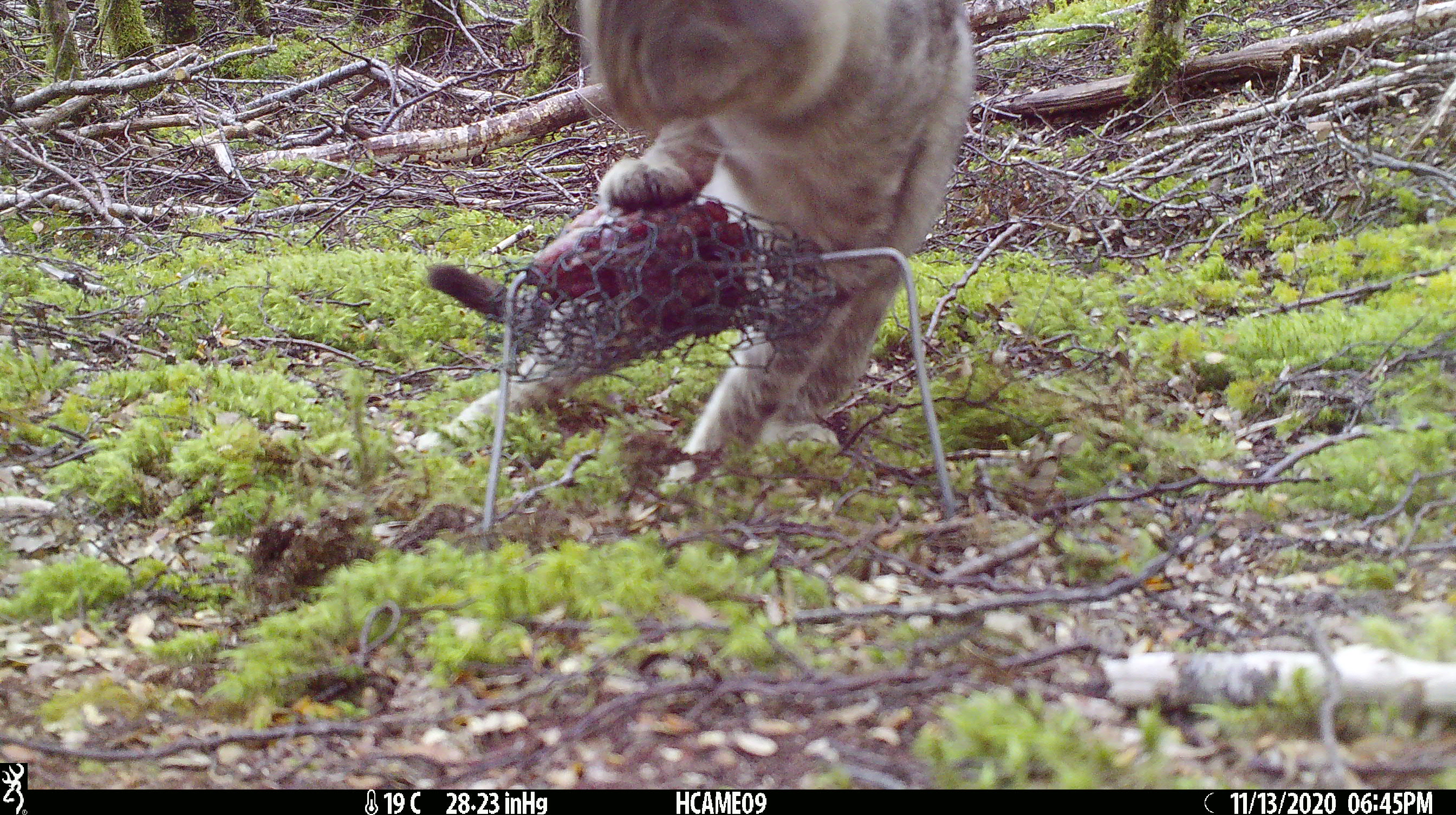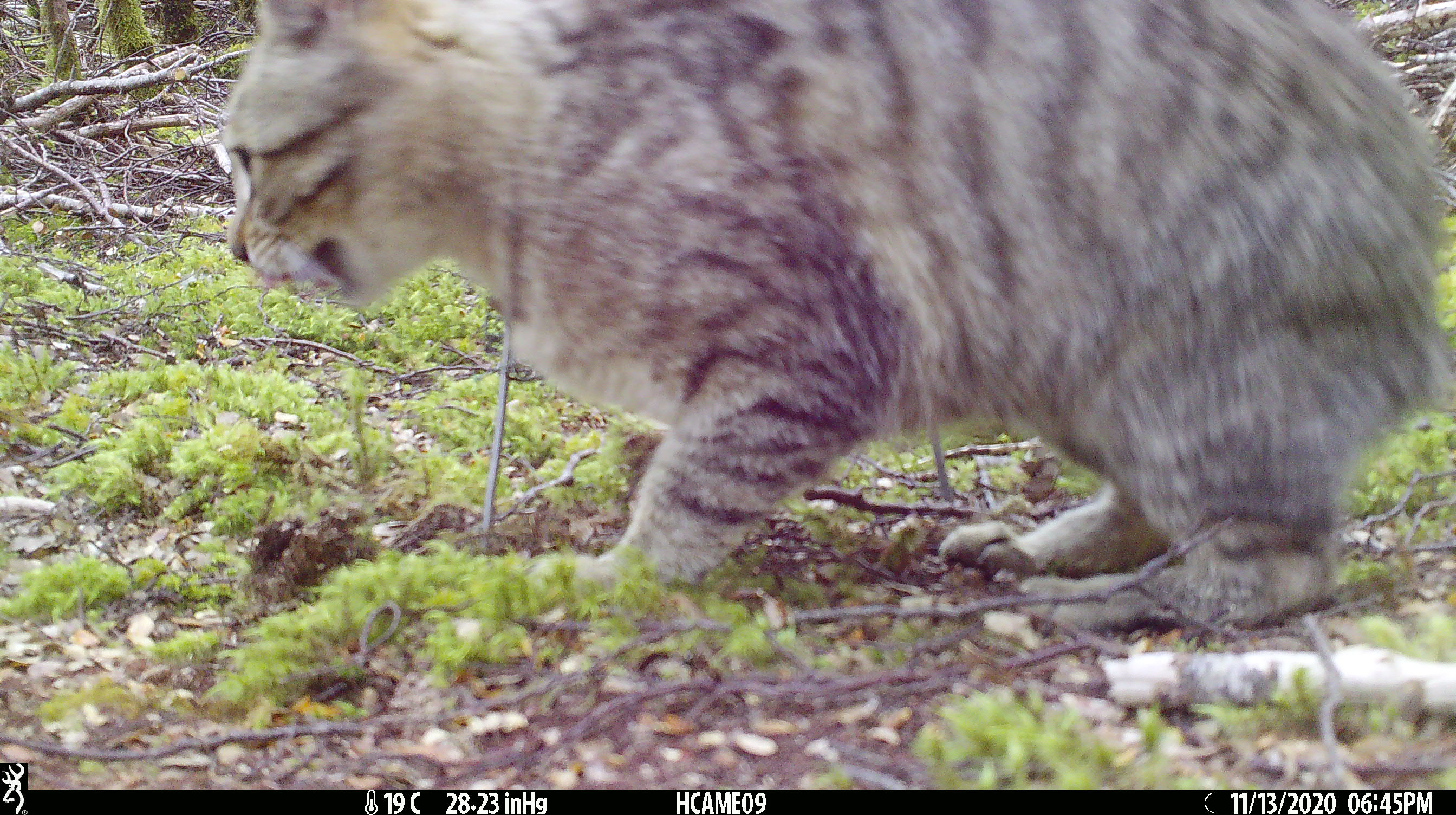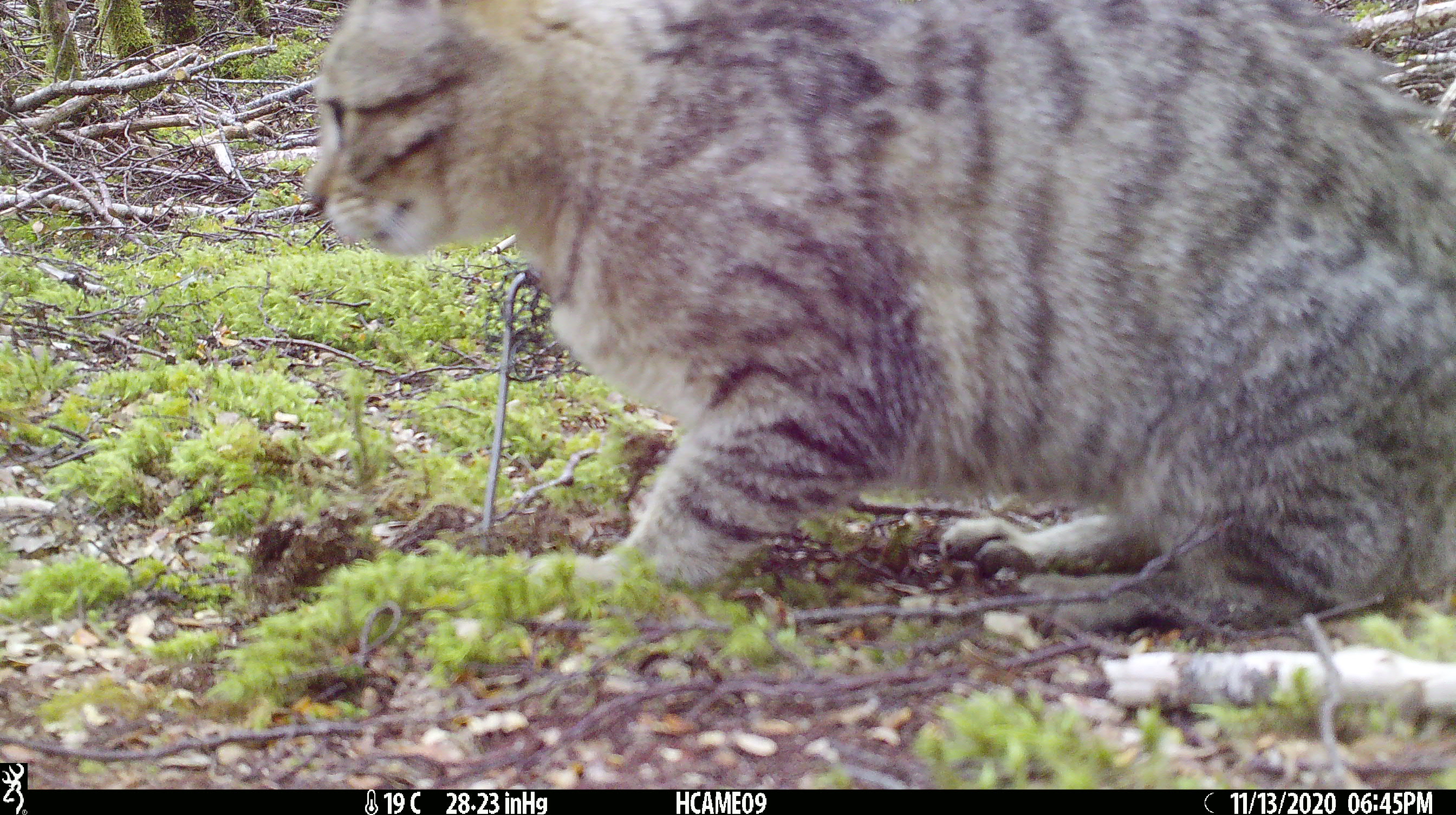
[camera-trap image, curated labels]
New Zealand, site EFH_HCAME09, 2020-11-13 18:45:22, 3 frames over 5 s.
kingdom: Animalia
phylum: Chordata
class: Mammalia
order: Carnivora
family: Felidae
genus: Felis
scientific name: Felis catus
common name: domestic cat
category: cat